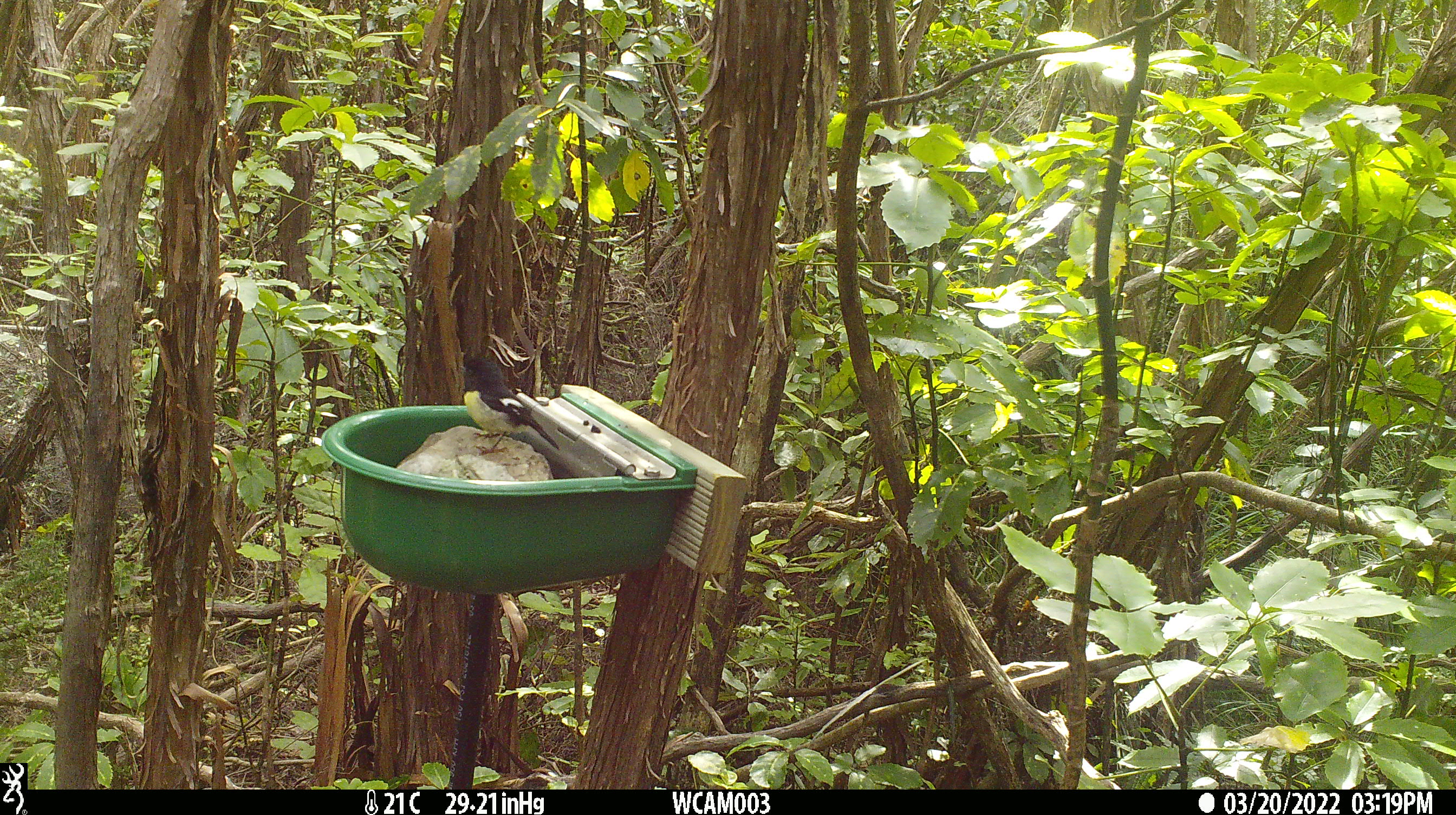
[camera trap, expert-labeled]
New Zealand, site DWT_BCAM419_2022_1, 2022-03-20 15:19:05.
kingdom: Animalia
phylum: Chordata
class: Aves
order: Passeriformes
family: Petroicidae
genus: Petroica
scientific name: Petroica macrocephala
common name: tomtit